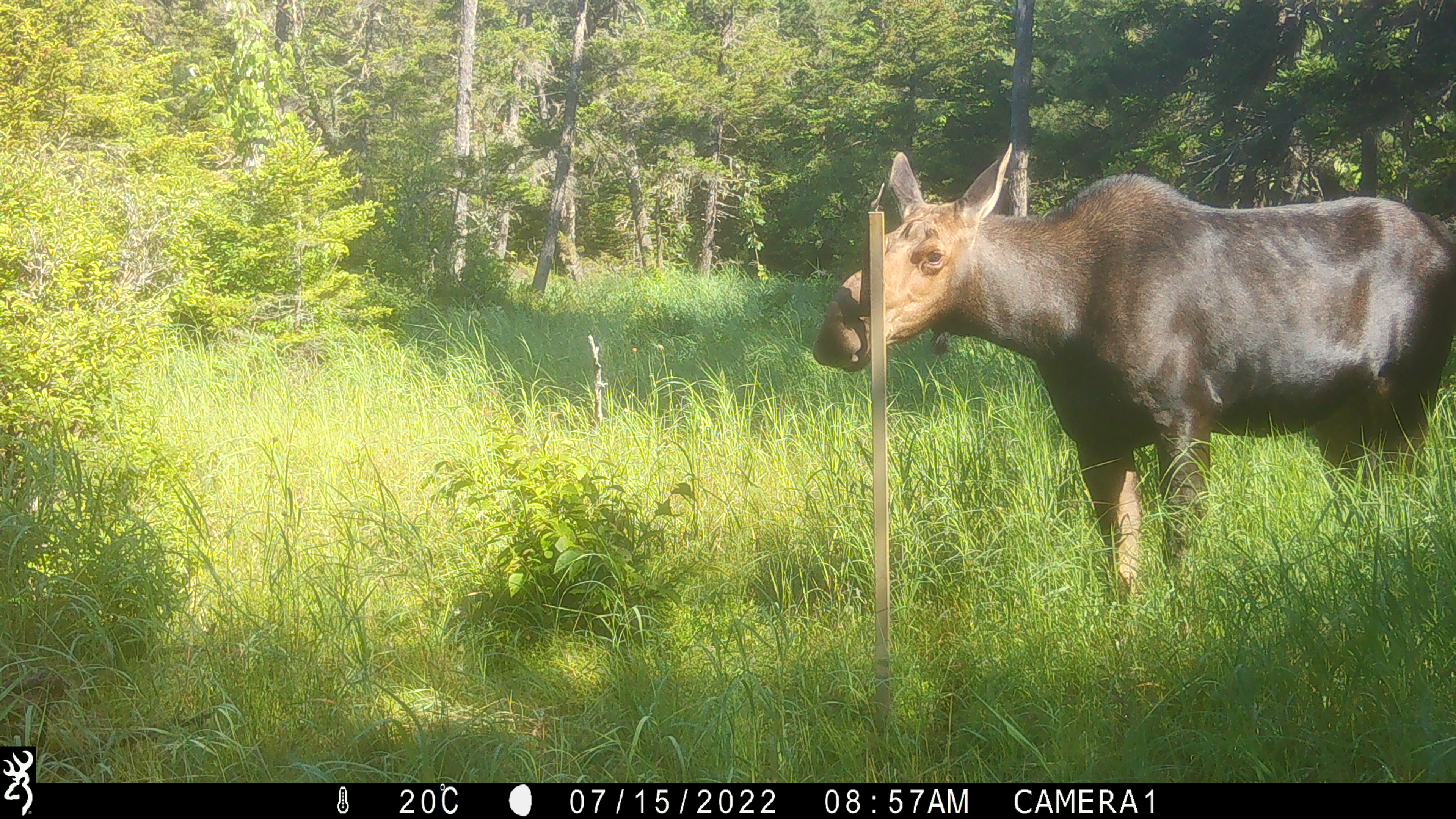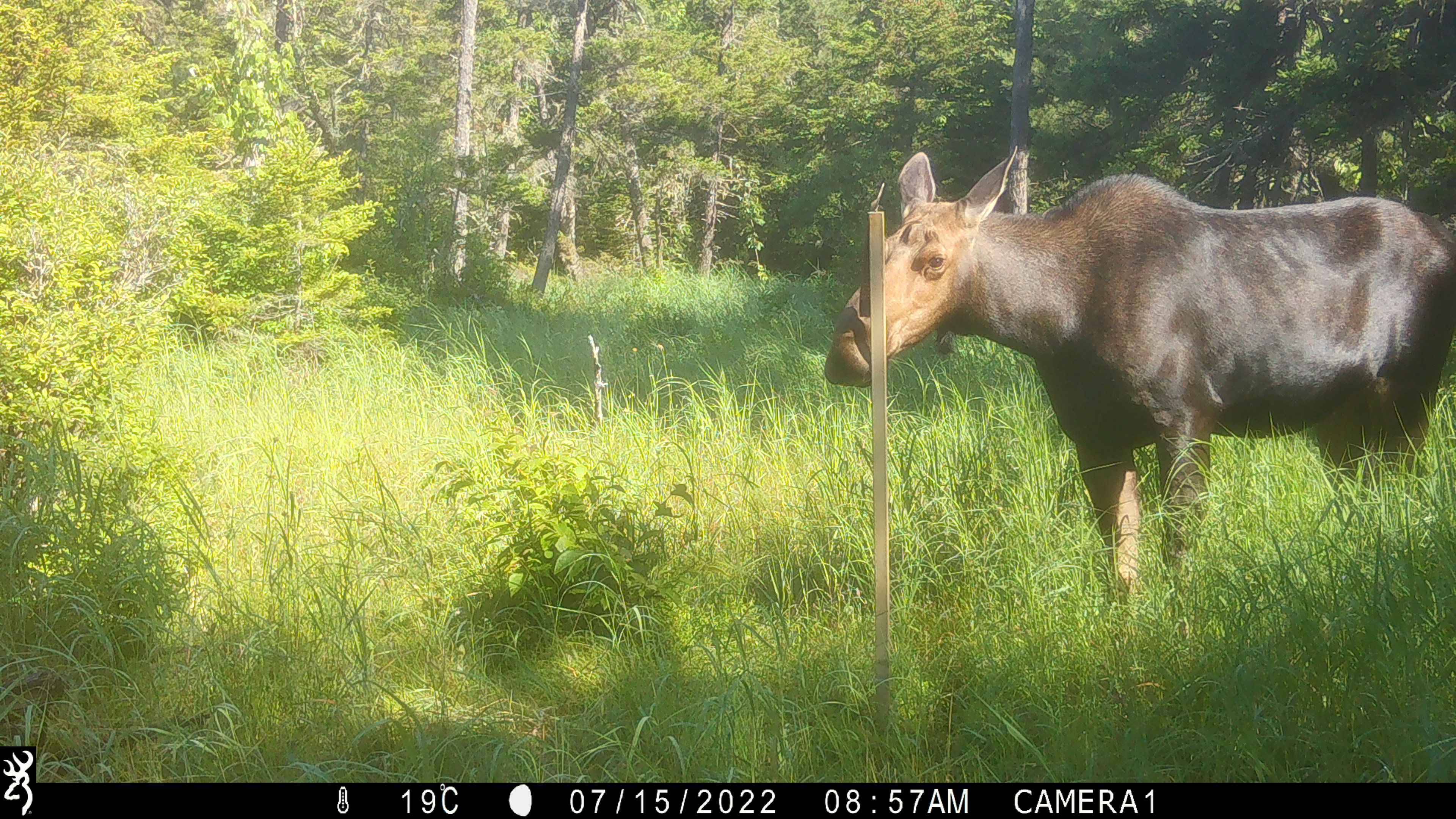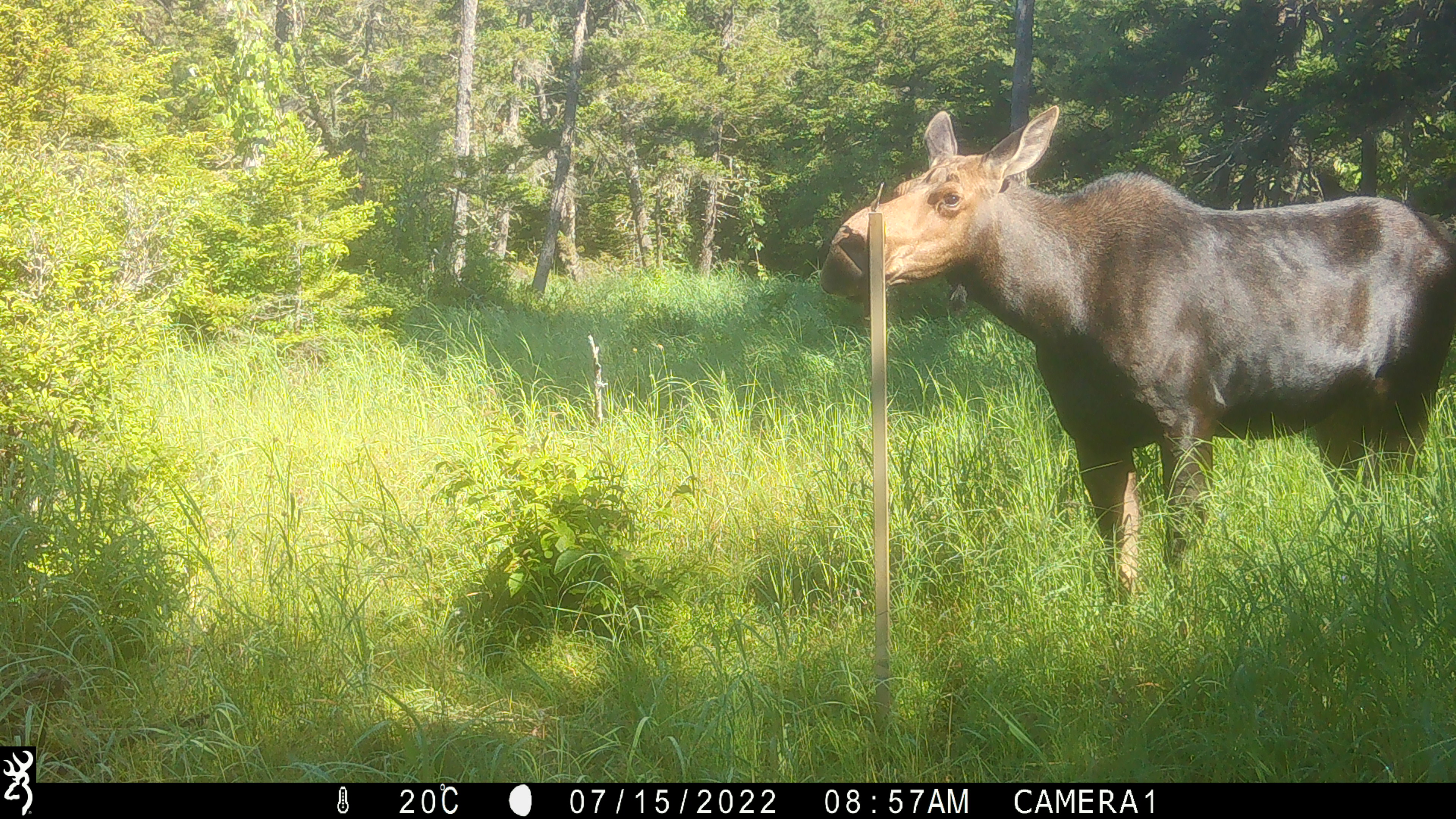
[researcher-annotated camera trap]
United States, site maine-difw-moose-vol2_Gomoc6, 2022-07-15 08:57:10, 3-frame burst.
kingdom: Animalia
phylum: Chordata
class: Mammalia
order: Artiodactyla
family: Cervidae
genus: Alces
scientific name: Alces alces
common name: moose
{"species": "moose (Alces alces)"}